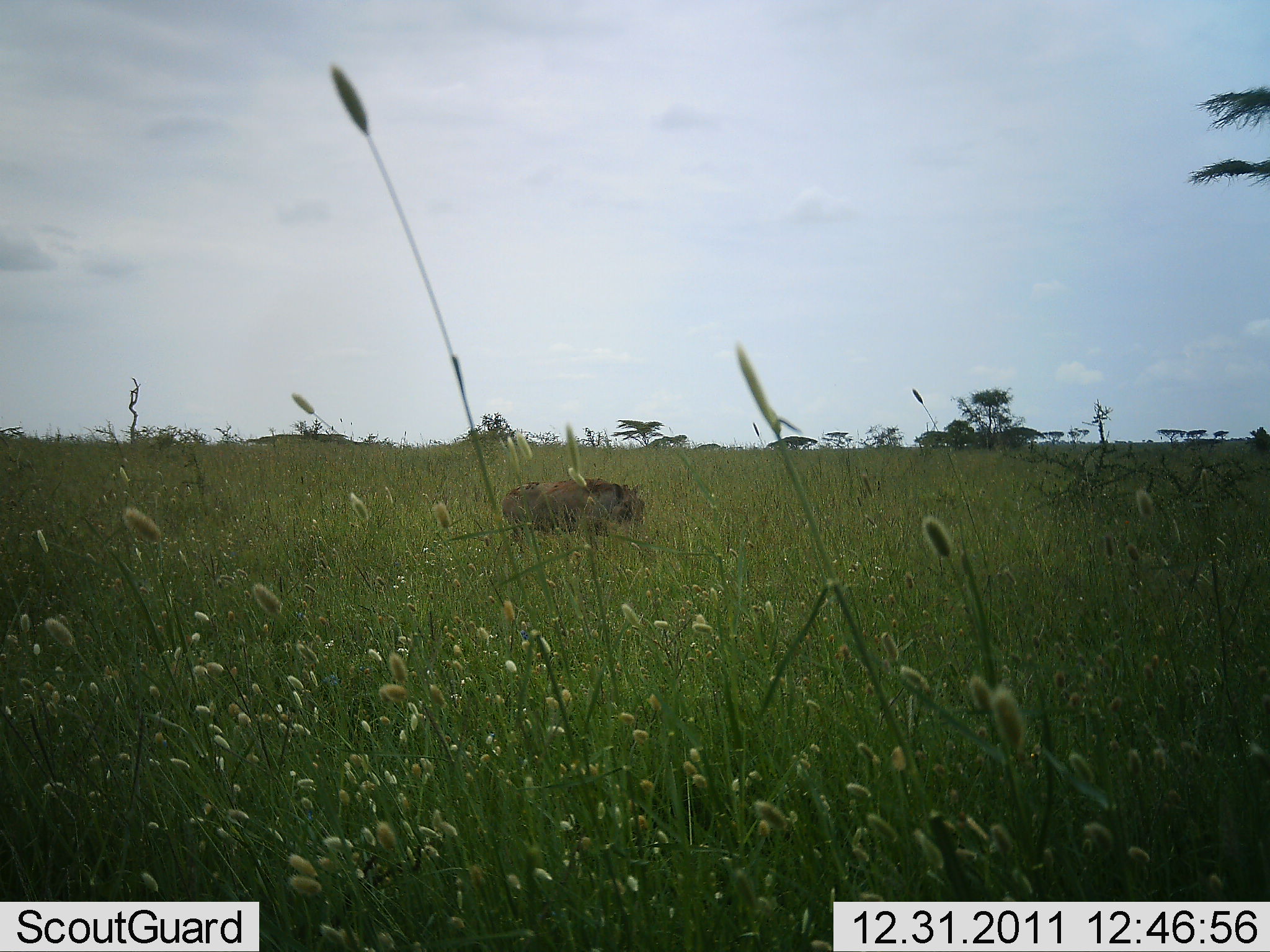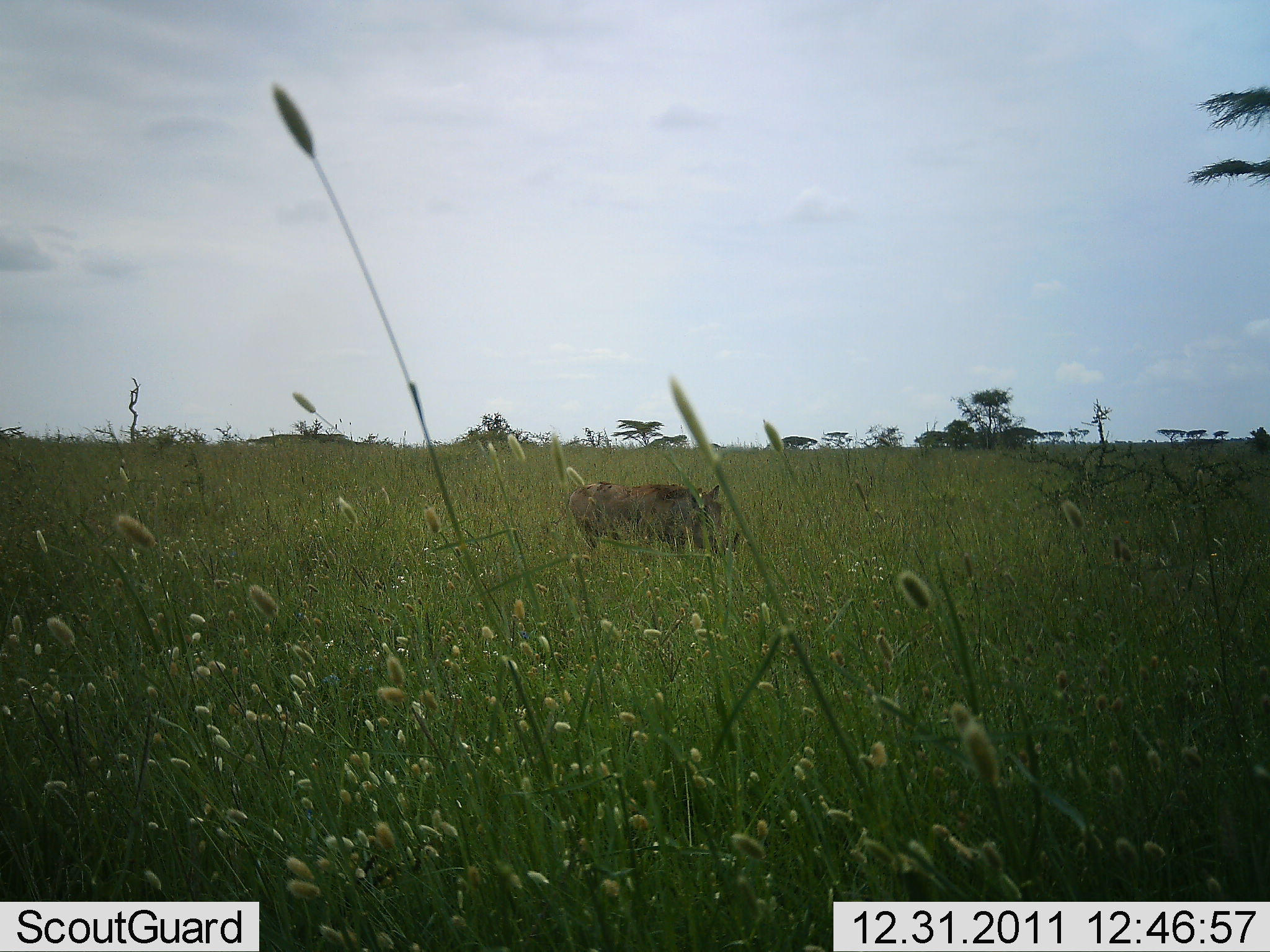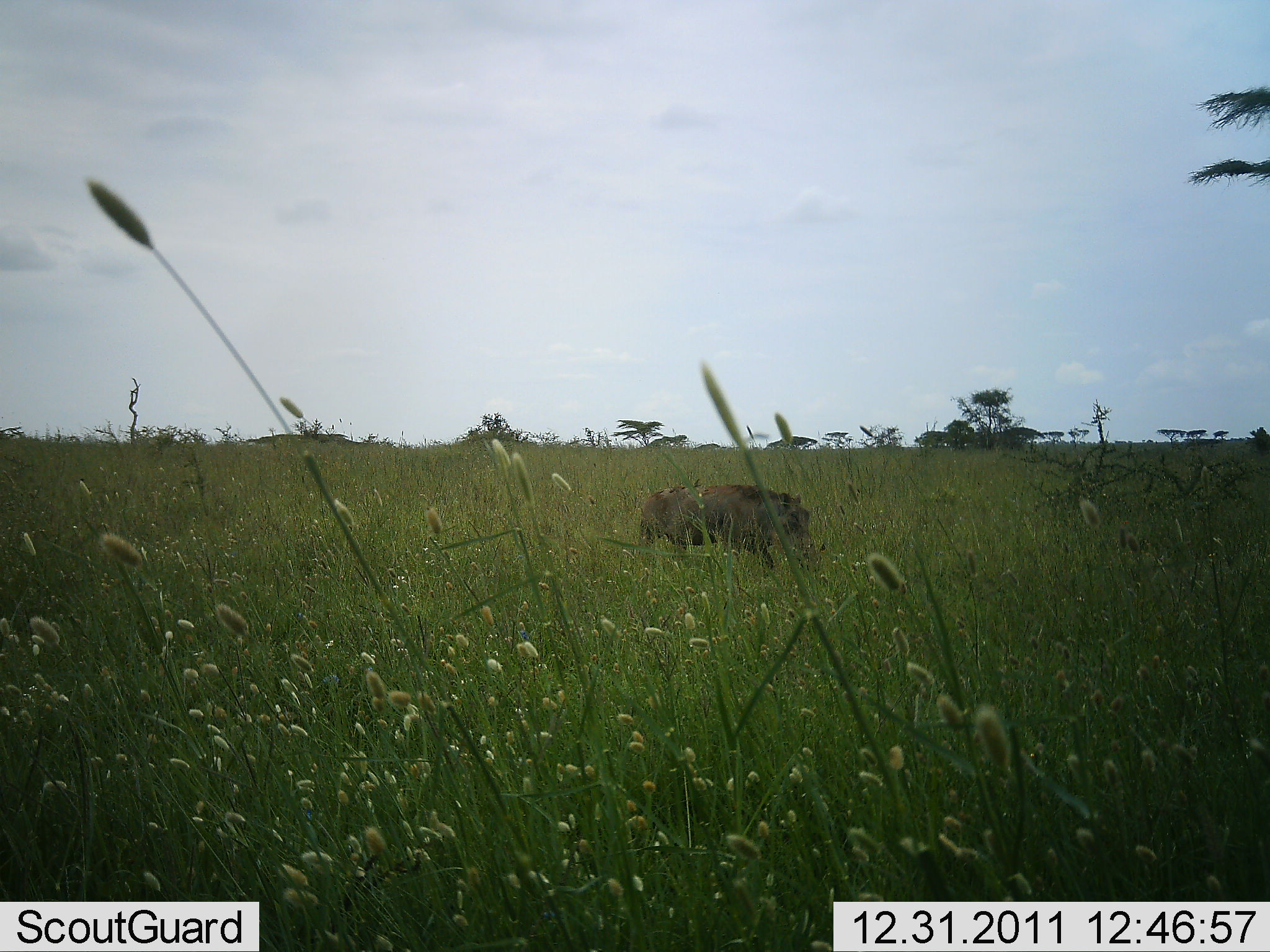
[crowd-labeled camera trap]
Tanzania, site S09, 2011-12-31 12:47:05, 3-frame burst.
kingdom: Animalia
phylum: Chordata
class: Mammalia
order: Artiodactyla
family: Suidae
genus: Phacochoerus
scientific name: Phacochoerus africanus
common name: warthog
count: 1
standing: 8%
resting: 0%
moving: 92%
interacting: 0%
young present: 0%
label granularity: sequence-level